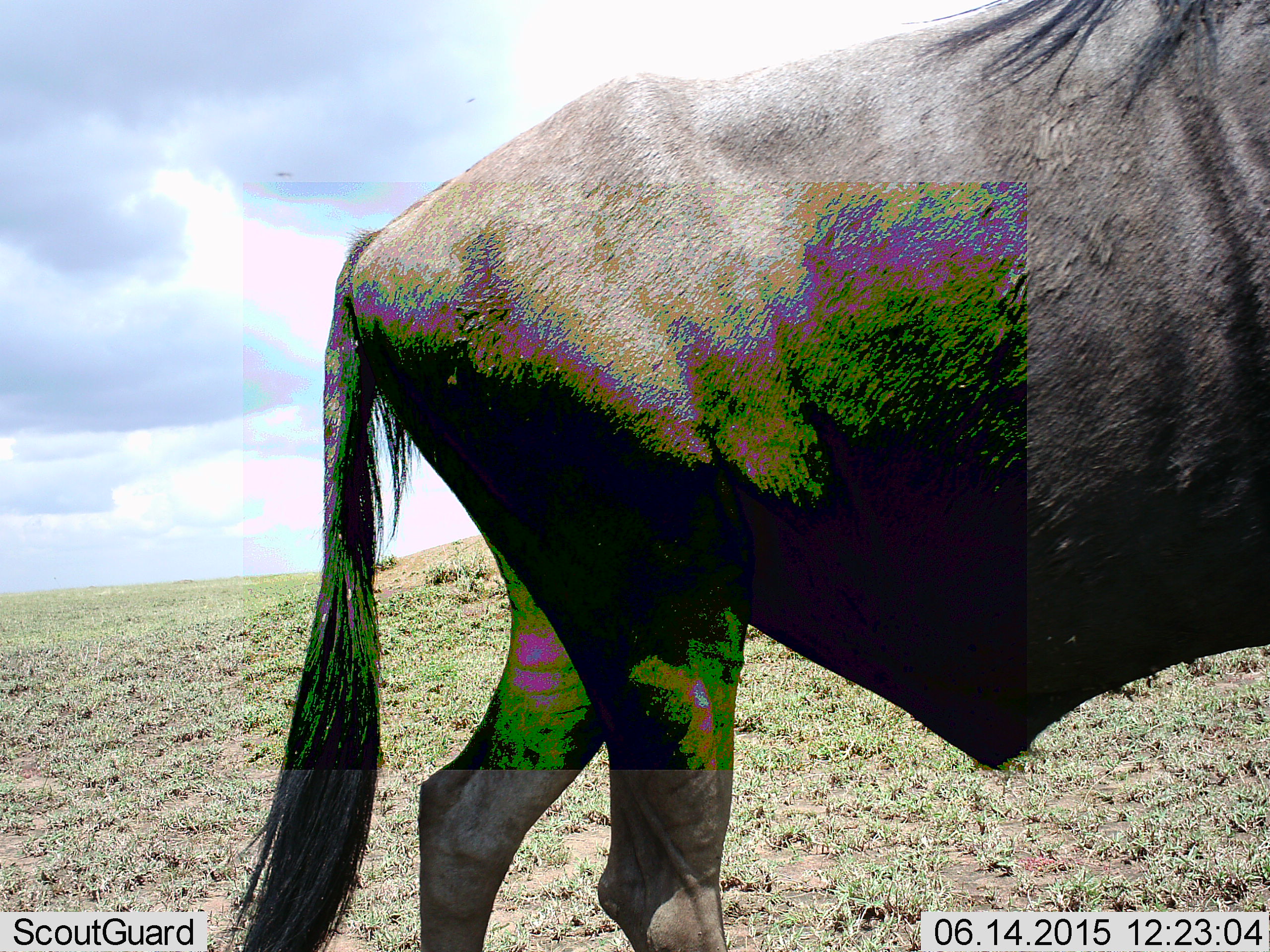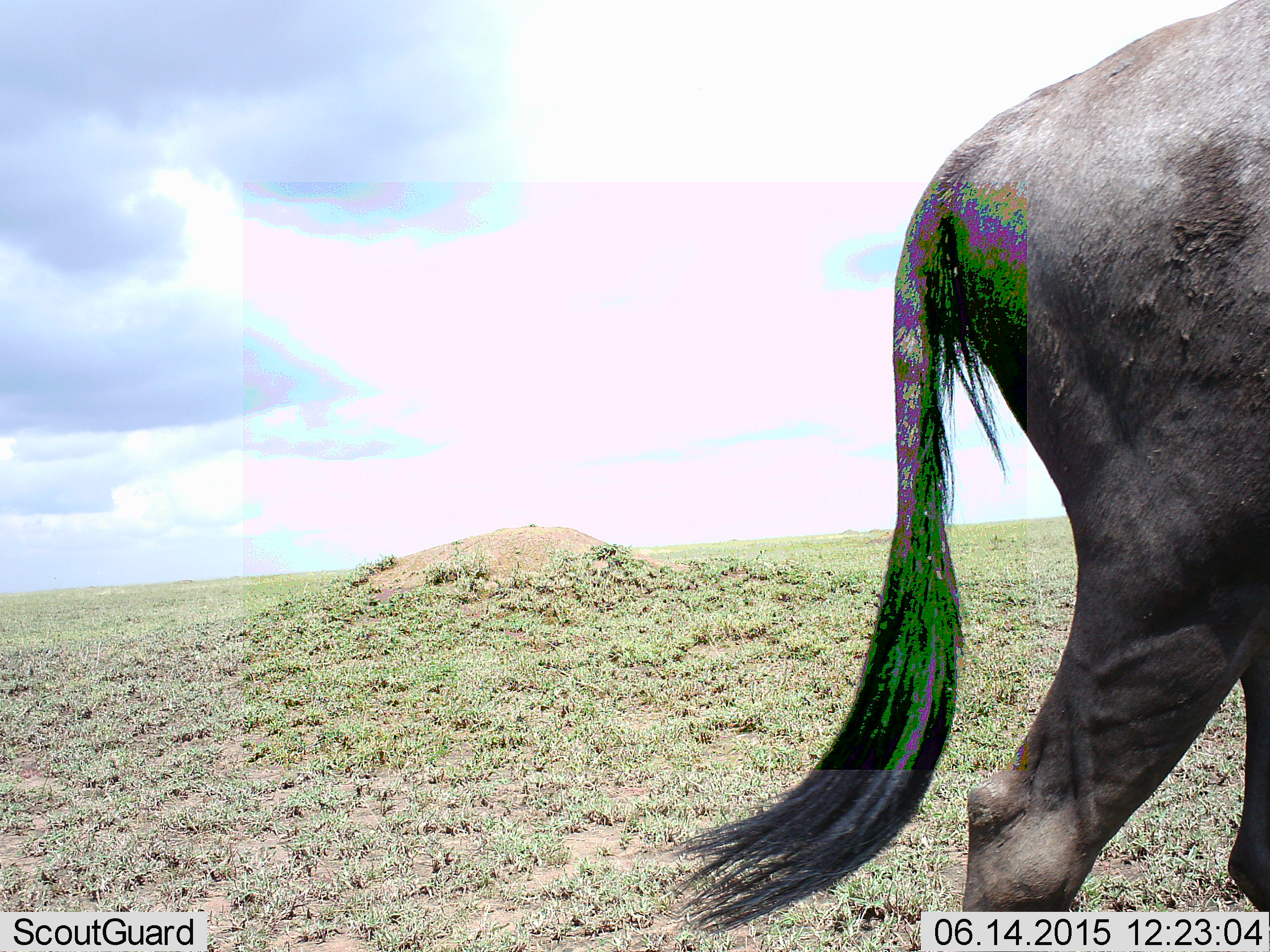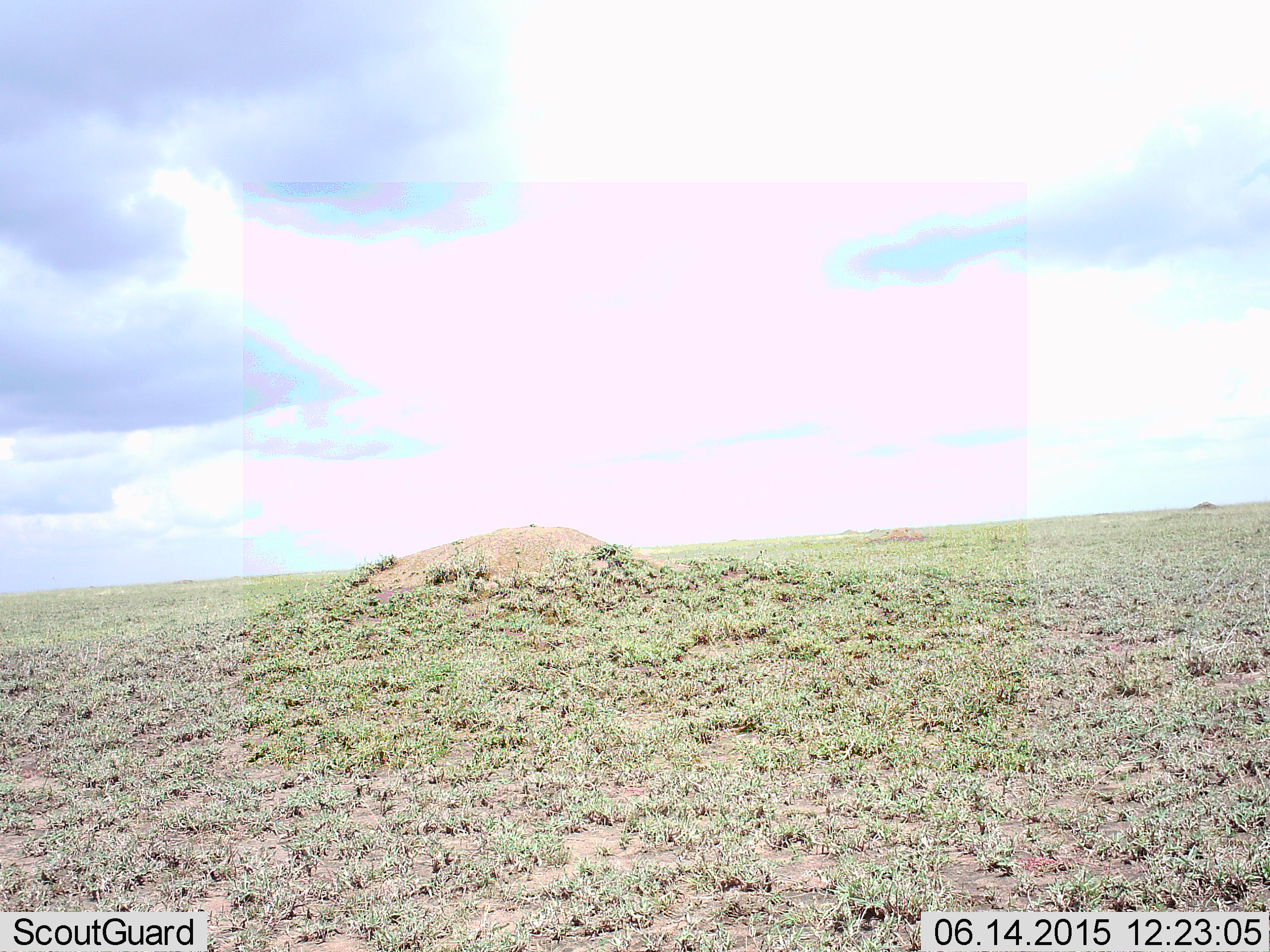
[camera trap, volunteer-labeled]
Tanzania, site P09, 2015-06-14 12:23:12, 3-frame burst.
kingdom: Animalia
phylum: Chordata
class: Mammalia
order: Artiodactyla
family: Bovidae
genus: Connochaetes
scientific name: Connochaetes taurinus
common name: blue wildebeest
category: wildebeest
Wildebeest (blue wildebeest) (Connochaetes taurinus), count 1. Behavior (volunteer vote fractions): standing 10%, resting 0%, moving 100%, interacting 0%. Young present (vote fraction): 0%. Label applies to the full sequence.